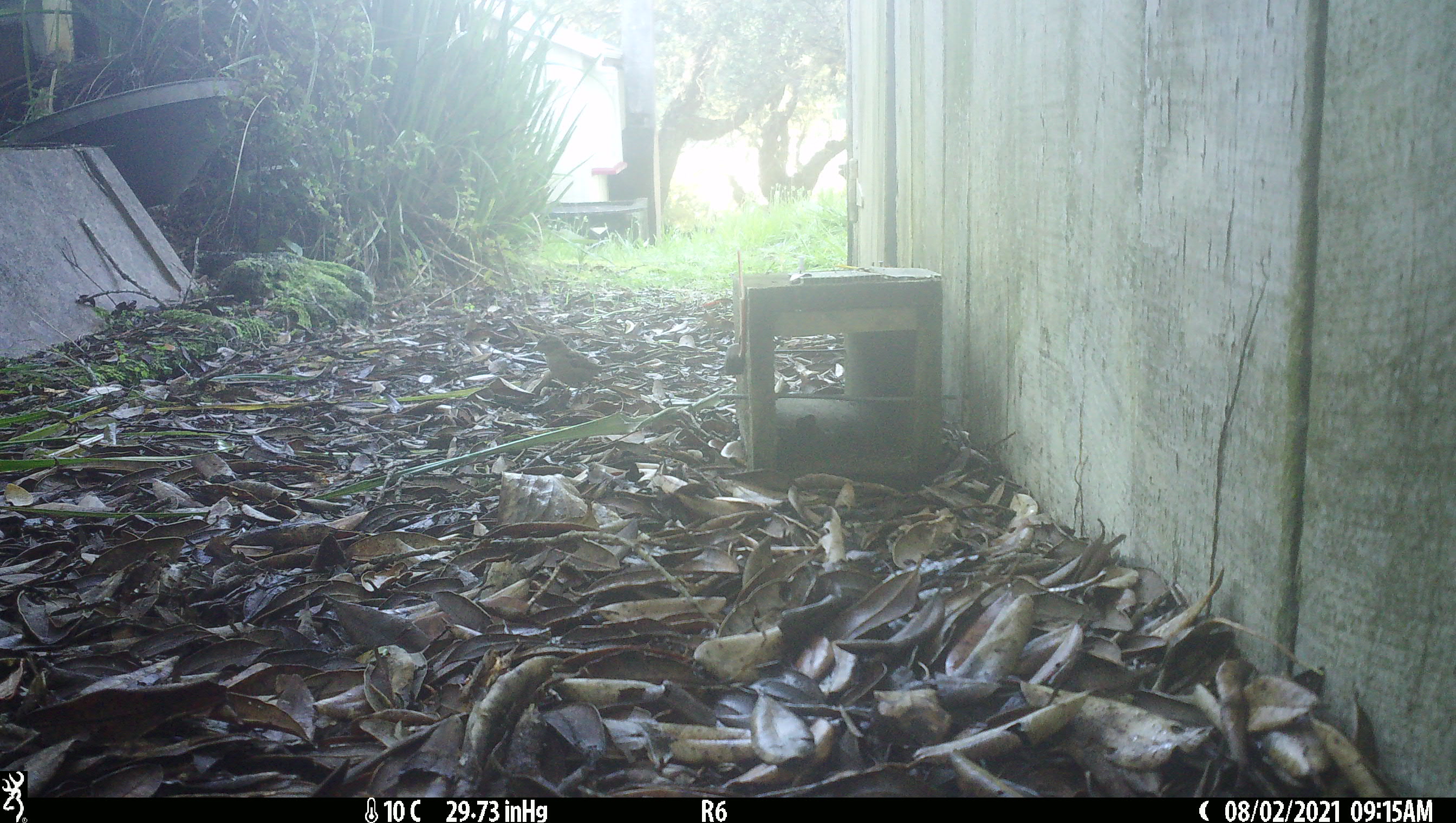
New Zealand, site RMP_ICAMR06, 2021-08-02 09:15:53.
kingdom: Animalia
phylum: Chordata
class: Aves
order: Passeriformes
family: Passeridae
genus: Passer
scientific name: Passer domesticus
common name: house sparrow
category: sparrow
Sparrow (house sparrow) (Passer domesticus).